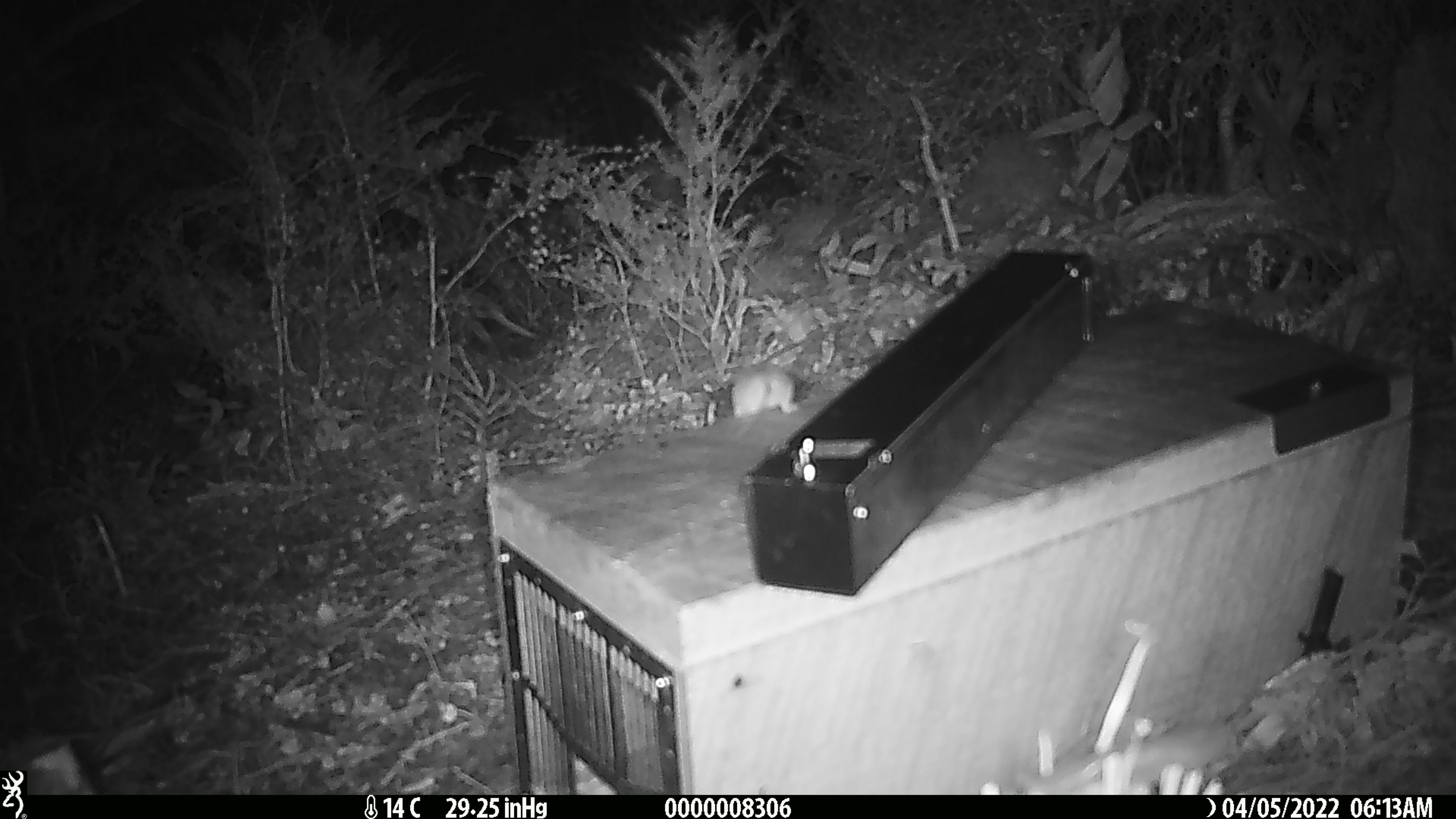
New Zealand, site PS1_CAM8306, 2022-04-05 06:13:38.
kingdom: Animalia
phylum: Chordata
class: Mammalia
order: Rodentia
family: Muridae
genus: Mus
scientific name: Mus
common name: mouse